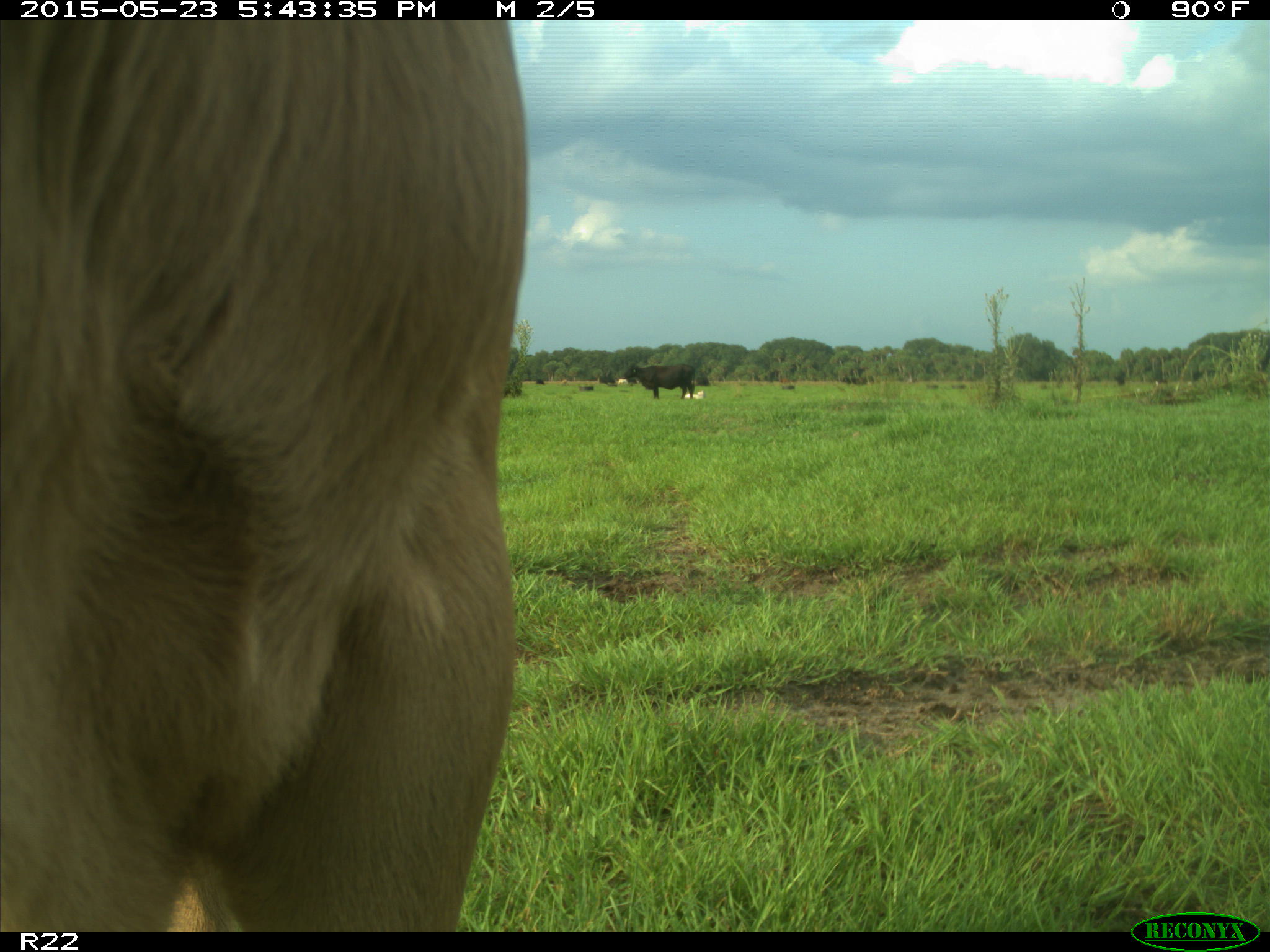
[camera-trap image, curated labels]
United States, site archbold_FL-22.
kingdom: Animalia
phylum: Chordata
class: Mammalia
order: Artiodactyla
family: Bovidae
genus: Bos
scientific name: Bos taurus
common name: domestic cow